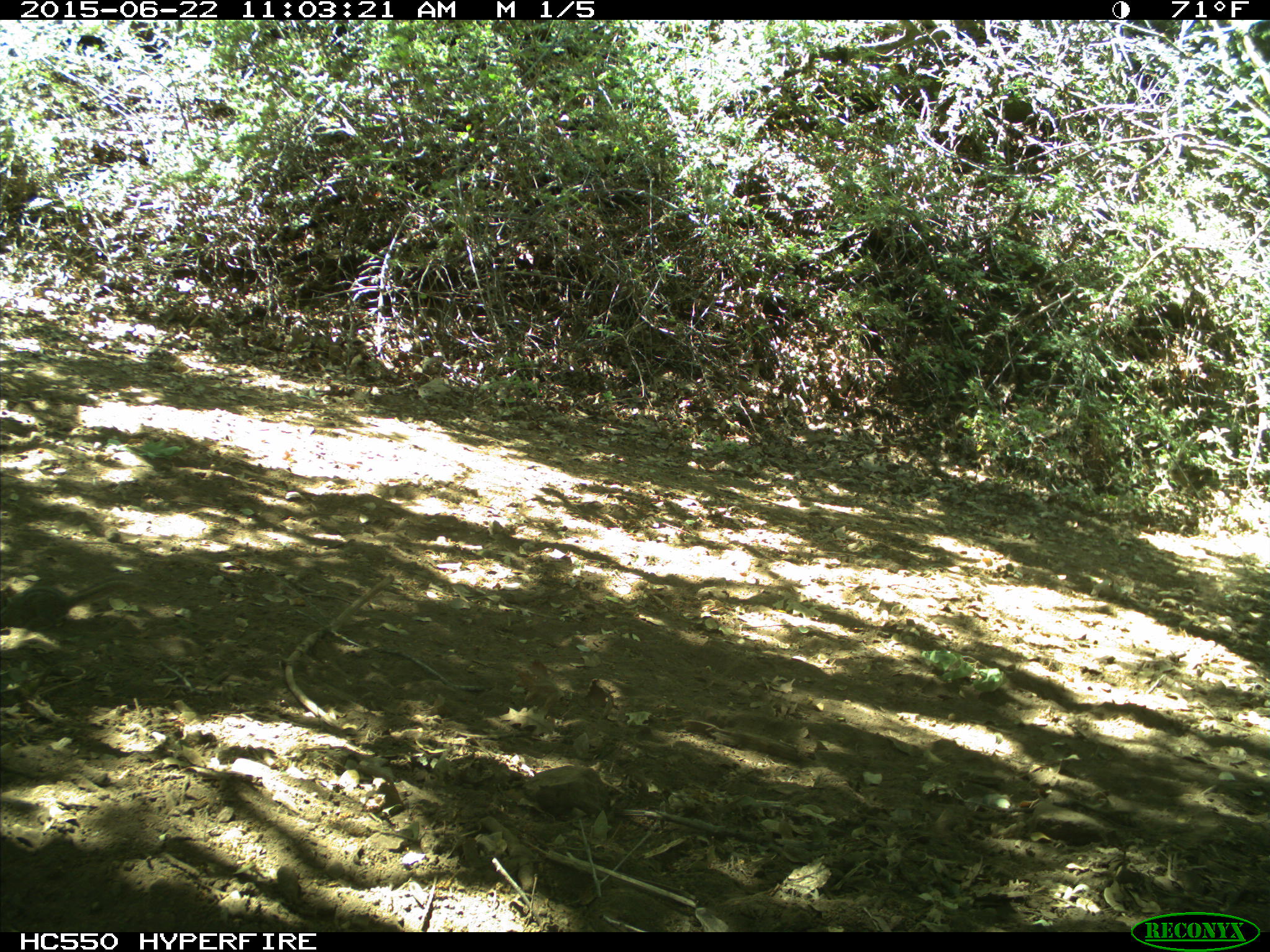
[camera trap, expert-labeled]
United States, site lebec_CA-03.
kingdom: Animalia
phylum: Chordata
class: Mammalia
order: Rodentia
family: Sciuridae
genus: Tamias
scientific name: Tamias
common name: chipmunk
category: unidentified chipmunk